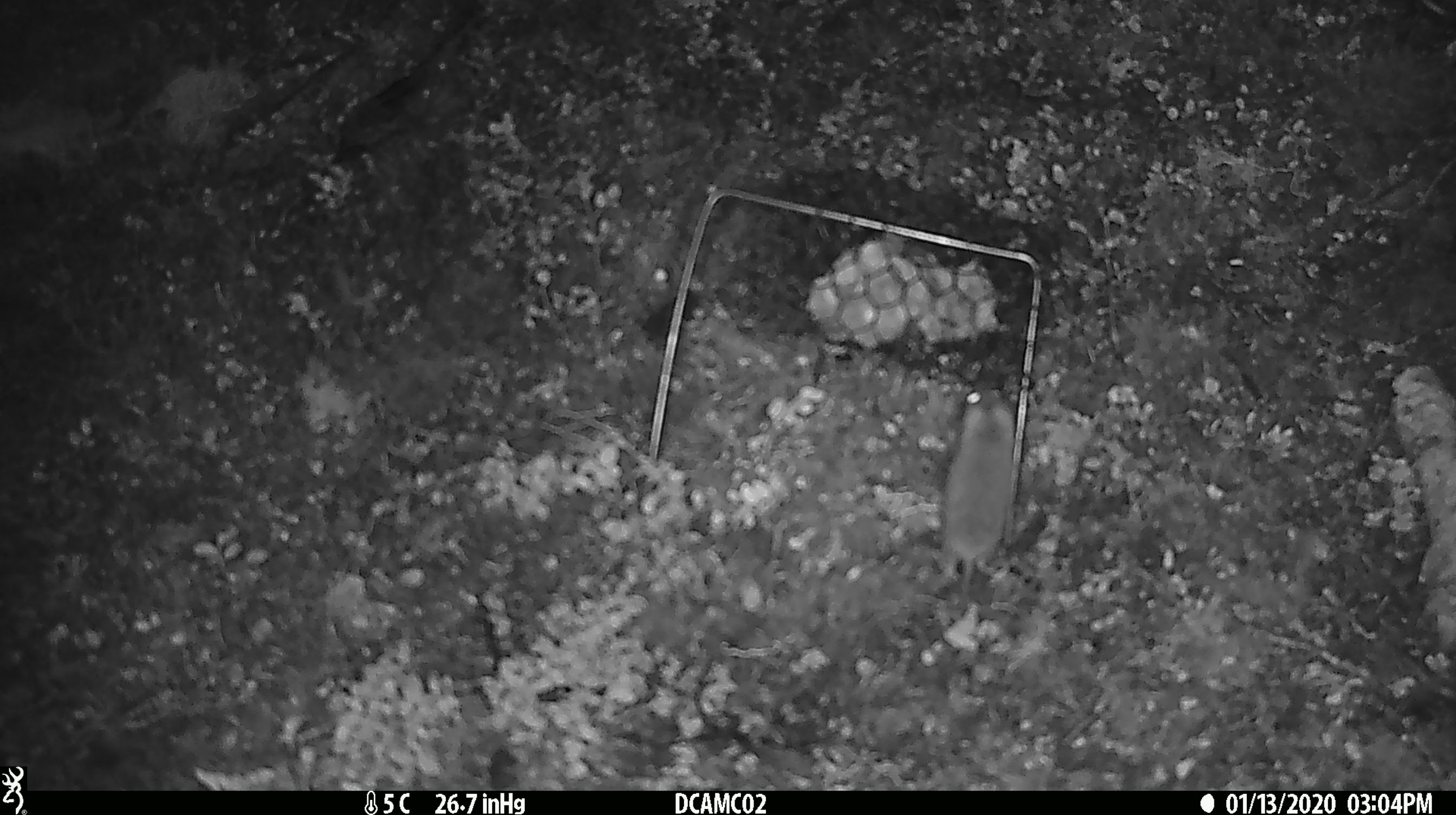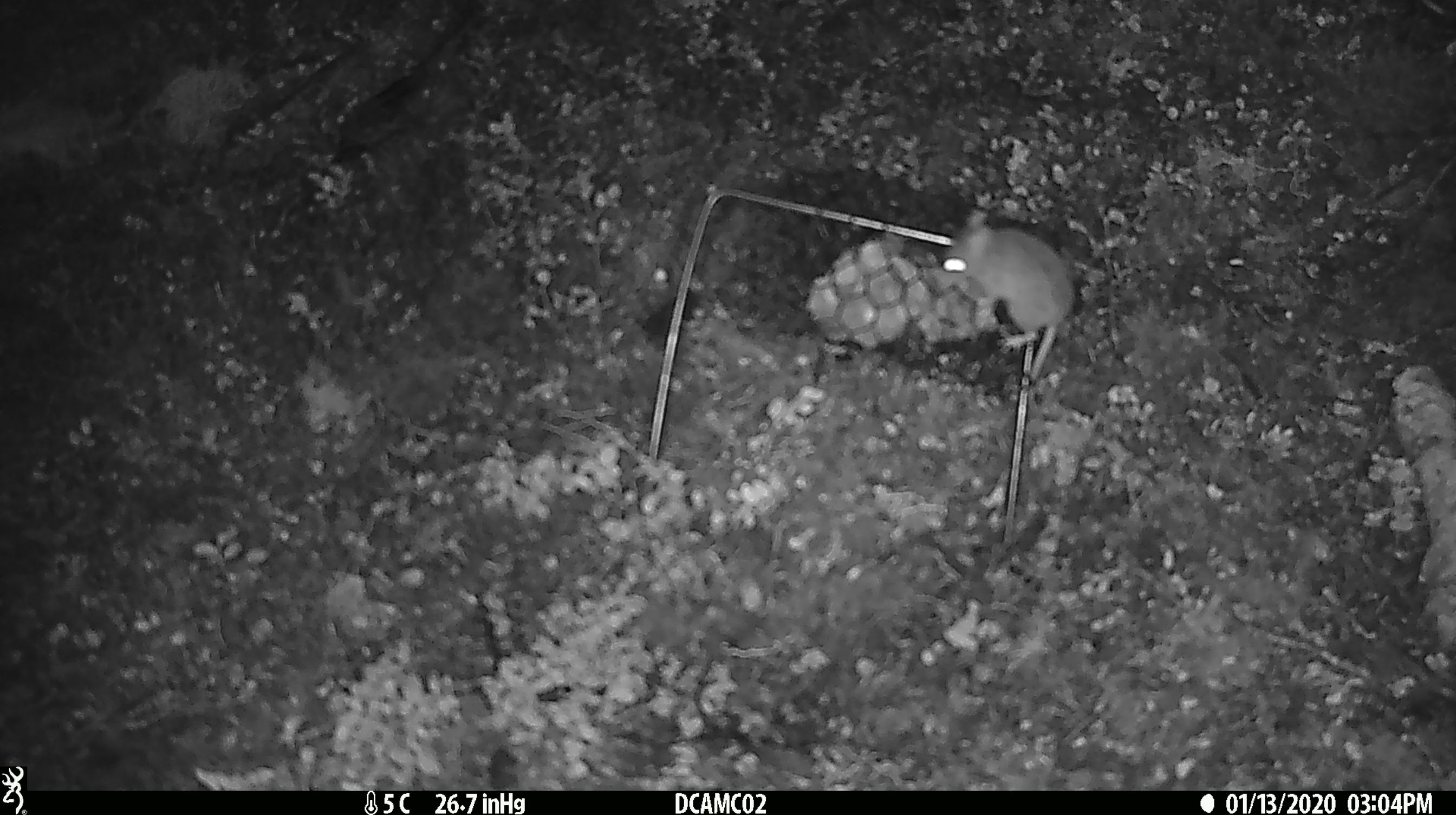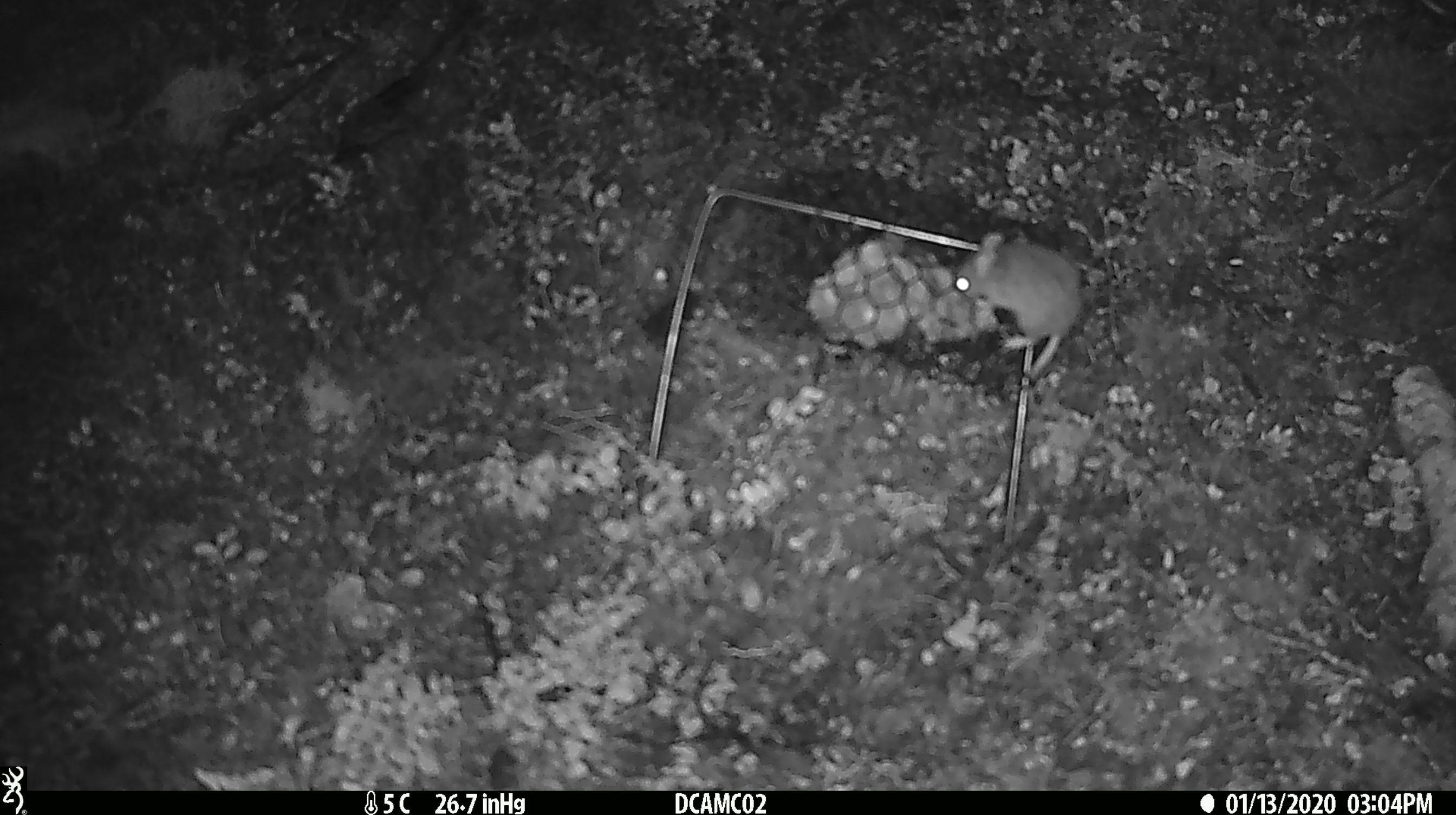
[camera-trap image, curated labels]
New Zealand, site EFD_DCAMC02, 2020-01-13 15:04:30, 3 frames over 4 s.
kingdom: Animalia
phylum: Chordata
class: Mammalia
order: Rodentia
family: Muridae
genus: Mus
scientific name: Mus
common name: mouse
Mouse (Mus).